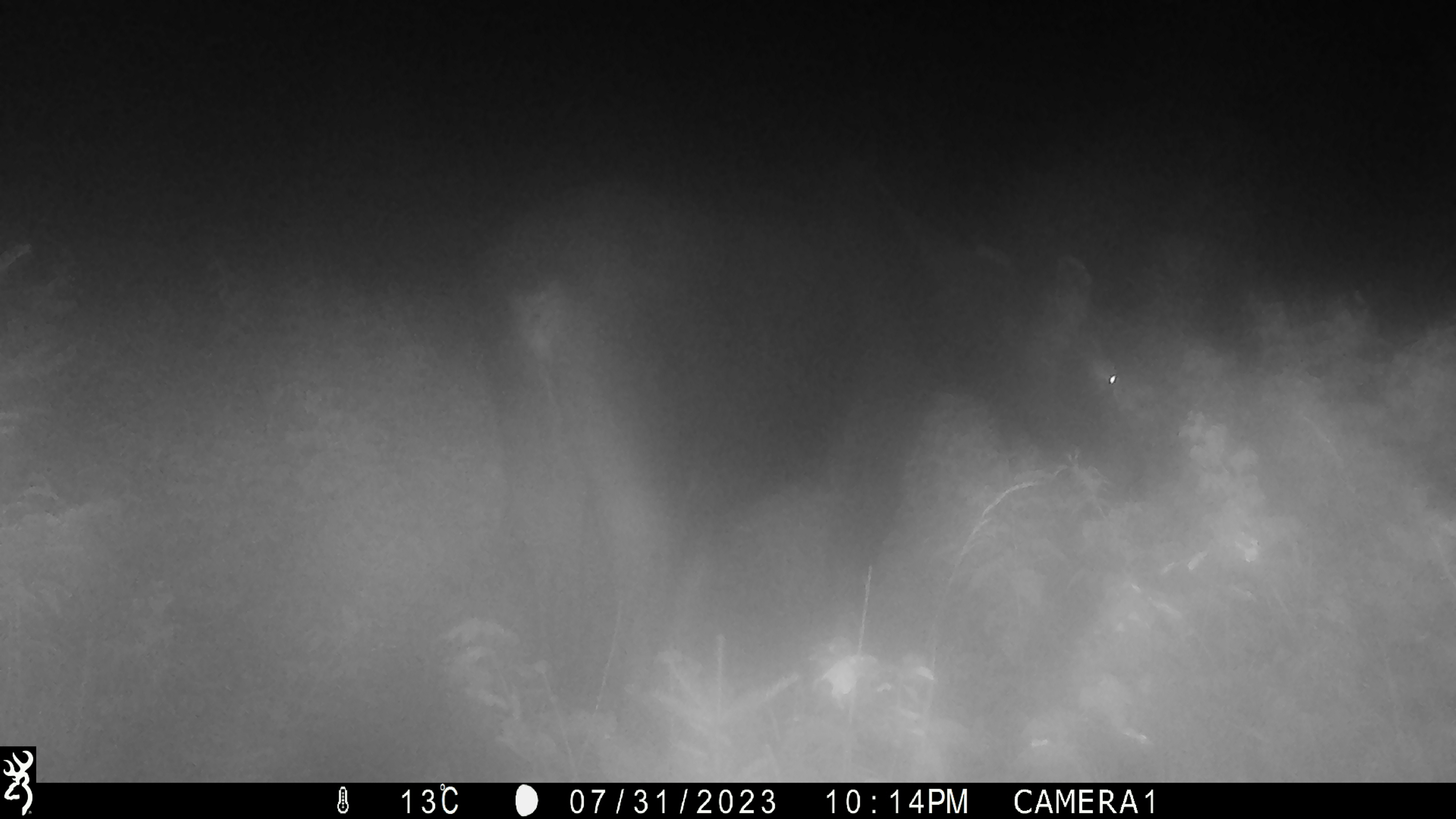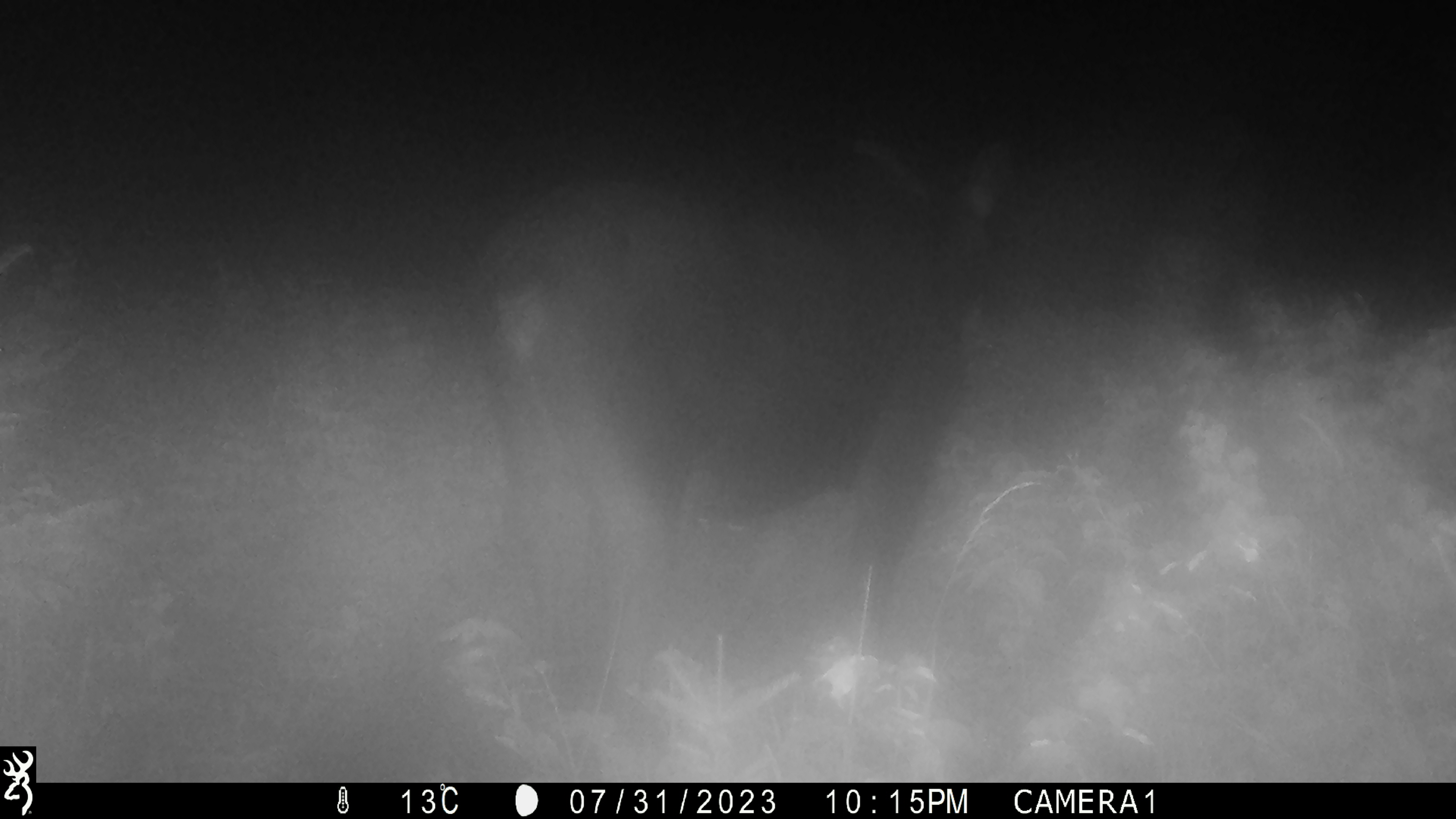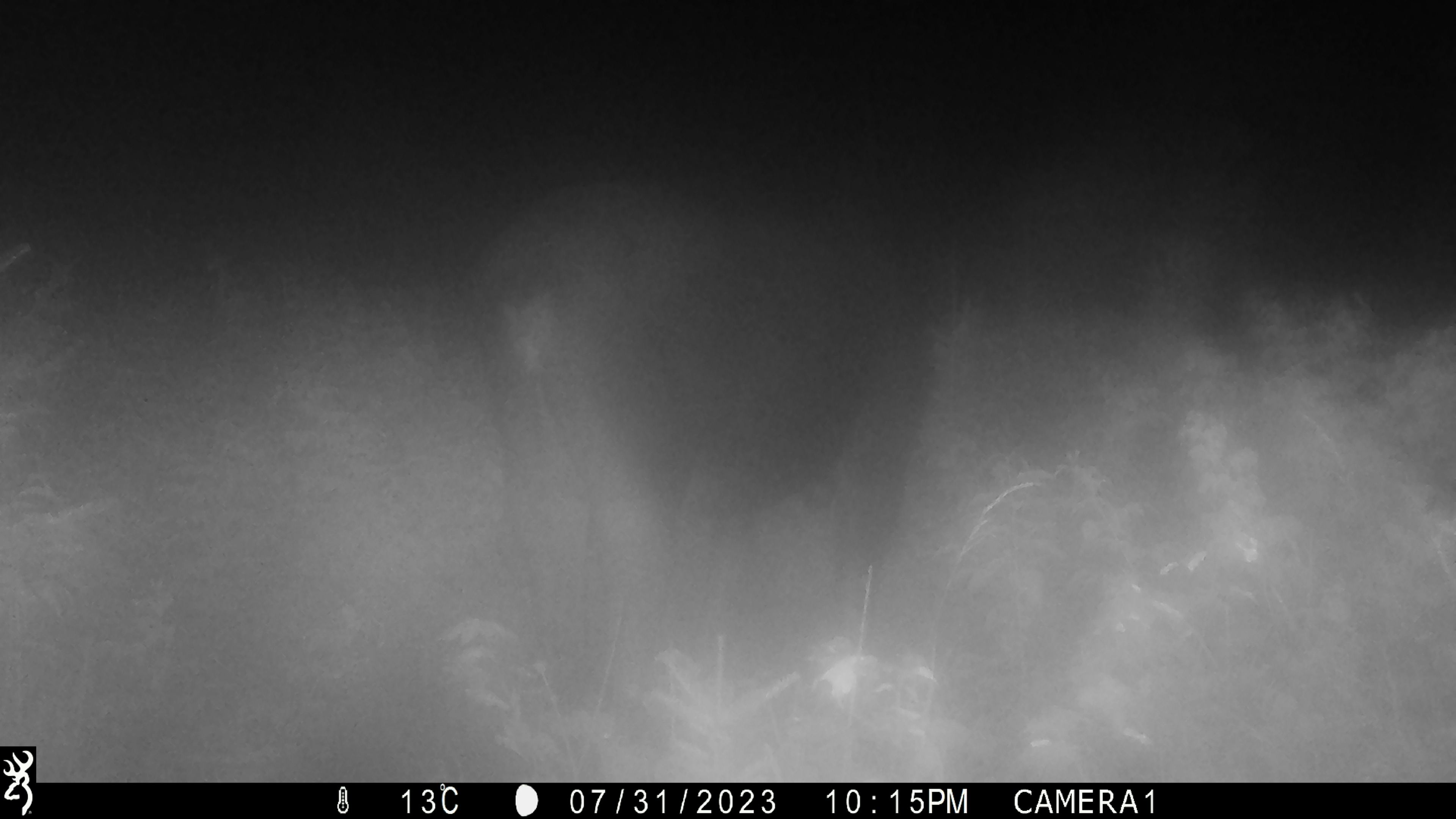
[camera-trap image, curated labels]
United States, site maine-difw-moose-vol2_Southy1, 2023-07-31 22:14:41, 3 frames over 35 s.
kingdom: Animalia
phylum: Chordata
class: Mammalia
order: Artiodactyla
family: Cervidae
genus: Alces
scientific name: Alces alces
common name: moose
Moose (Alces alces).